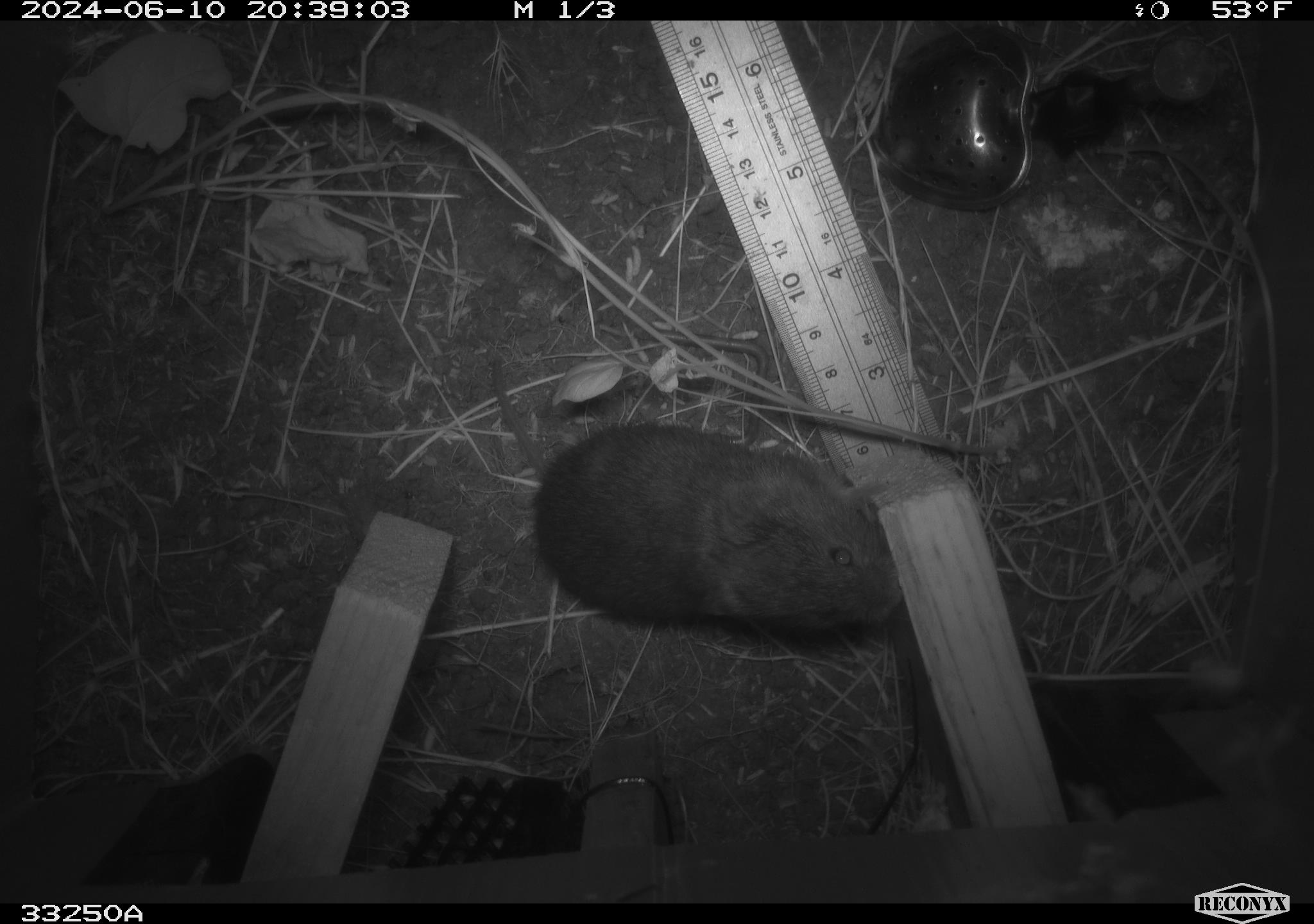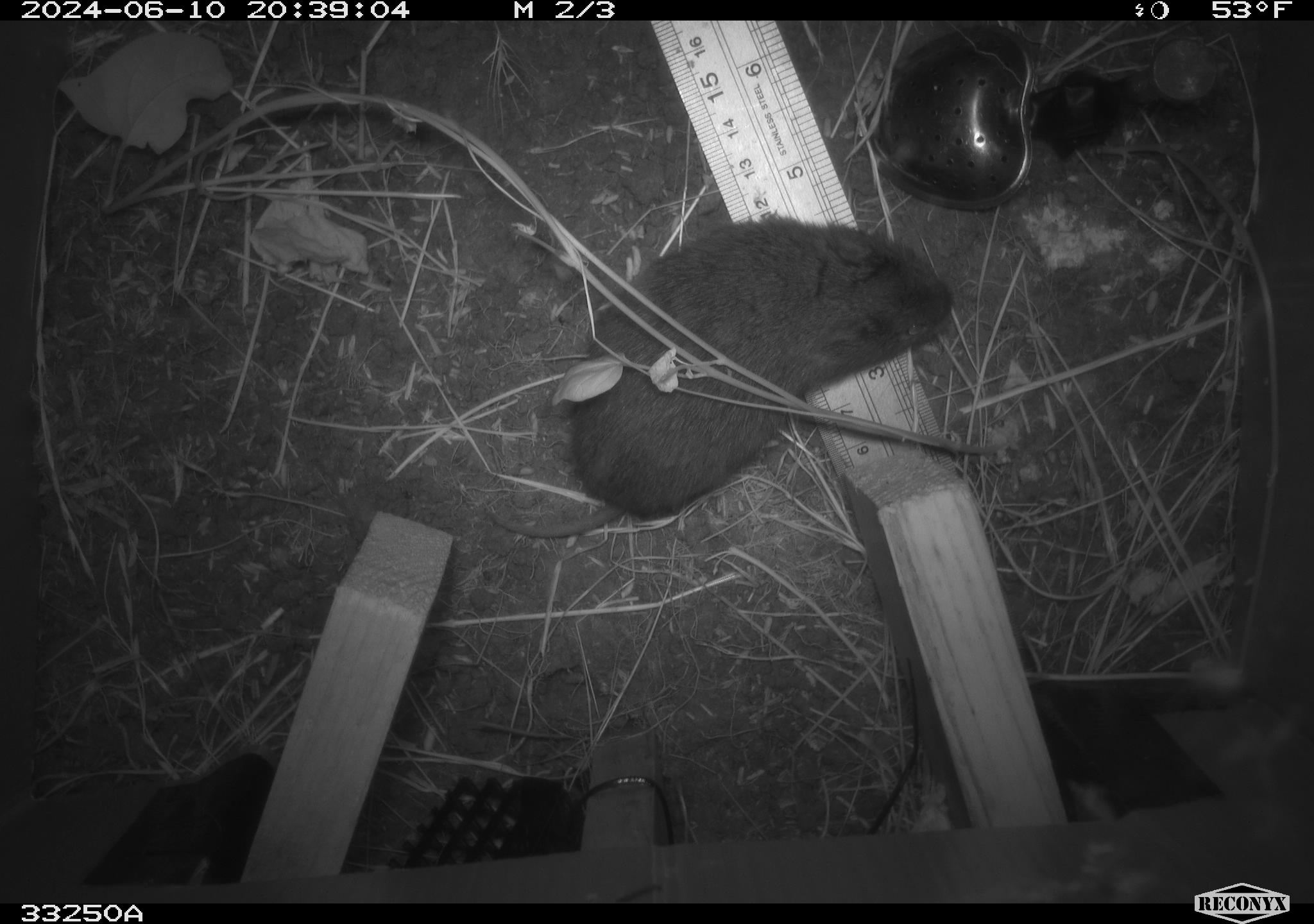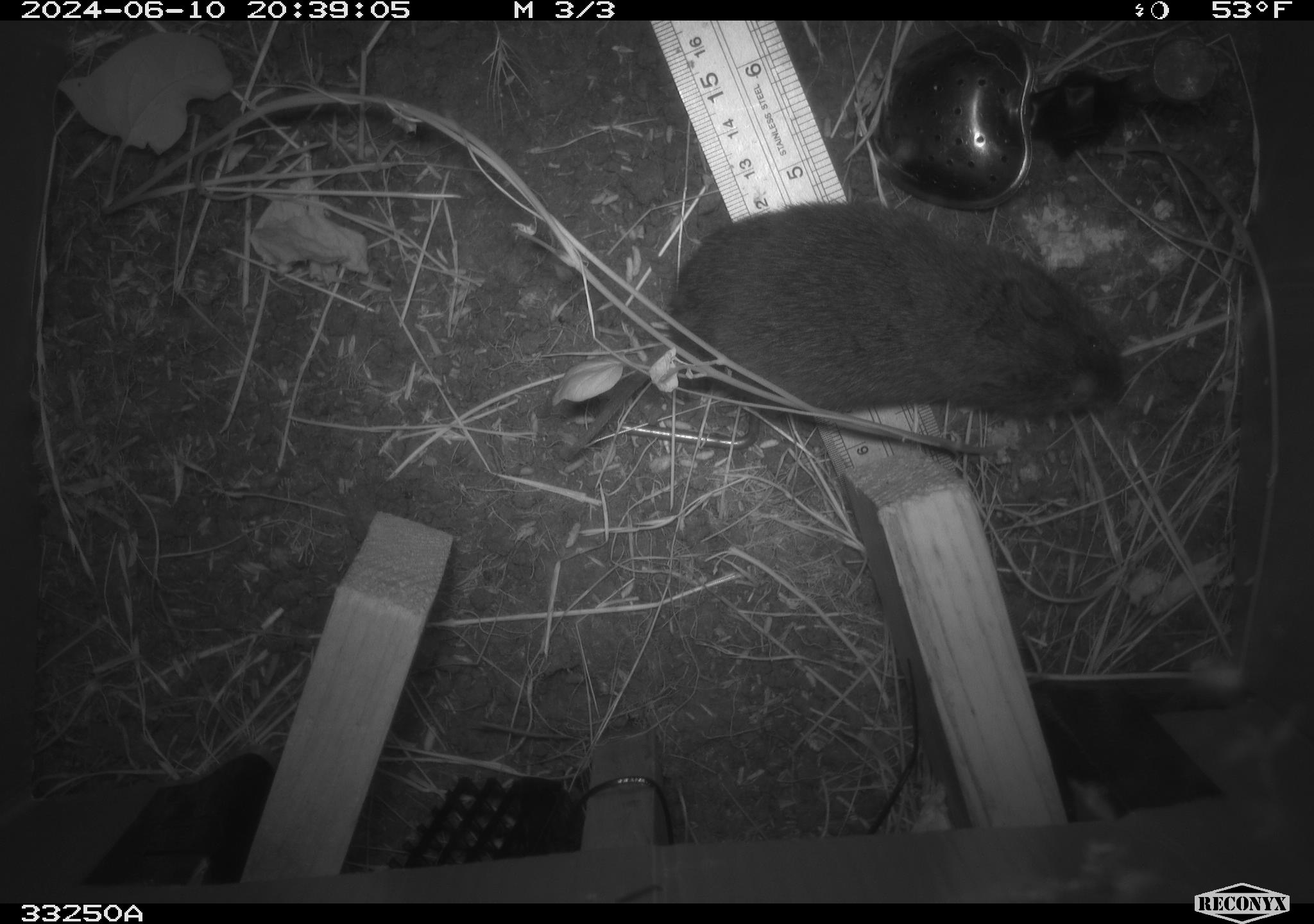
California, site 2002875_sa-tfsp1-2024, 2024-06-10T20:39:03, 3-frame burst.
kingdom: Animalia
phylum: Chordata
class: Mammalia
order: Rodentia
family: Cricetidae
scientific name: Arvicolinae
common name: voles, lemmings, and muskrats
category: arvicolinae subfamily